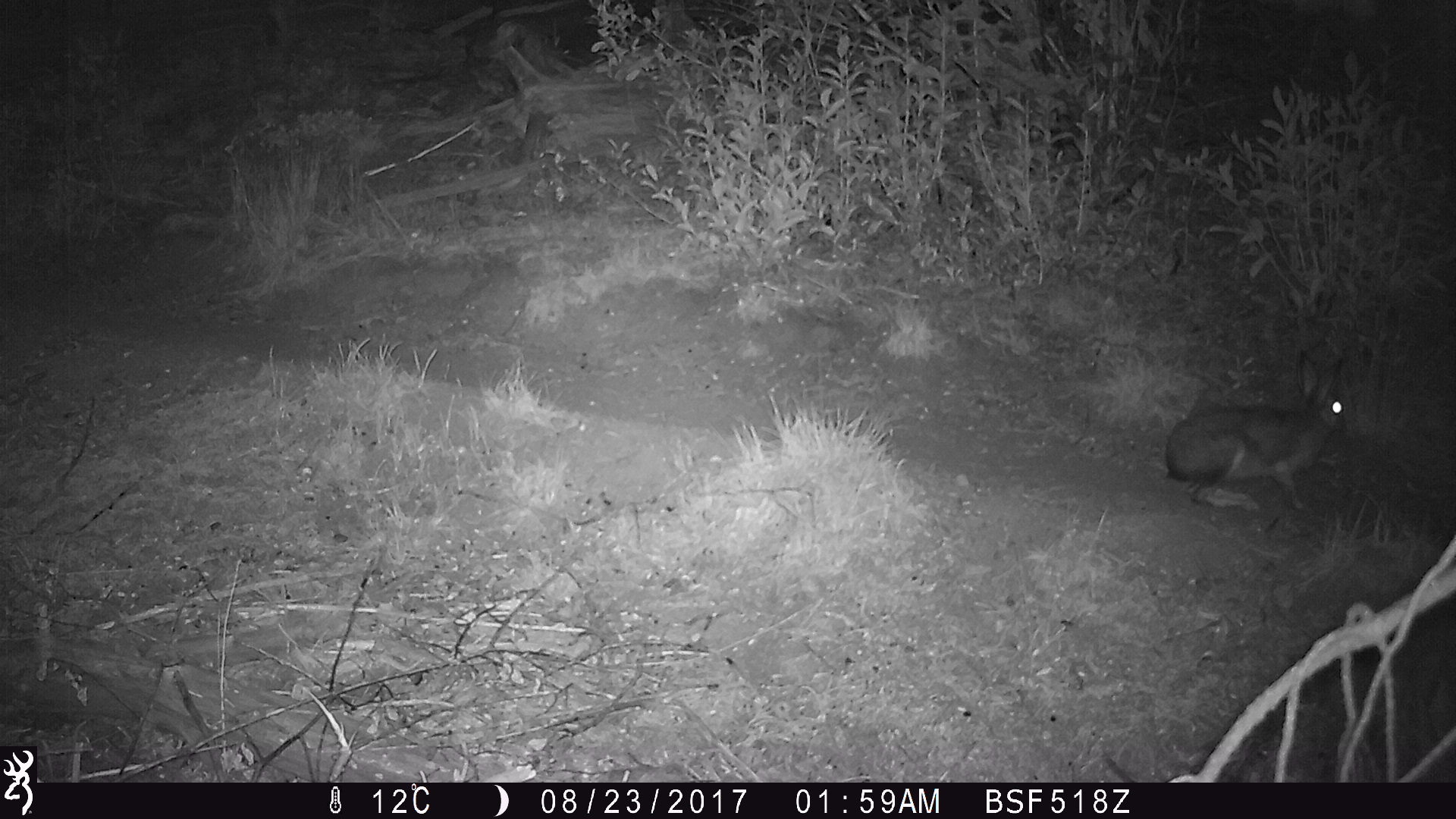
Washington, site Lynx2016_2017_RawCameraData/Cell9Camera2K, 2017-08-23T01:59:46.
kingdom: Animalia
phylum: Chordata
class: Mammalia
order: Lagomorpha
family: Leporidae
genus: Lepus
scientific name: Lepus americanus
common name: snowshoe hare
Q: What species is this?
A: Lepus americanus (snowshoe hare).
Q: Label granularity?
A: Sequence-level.